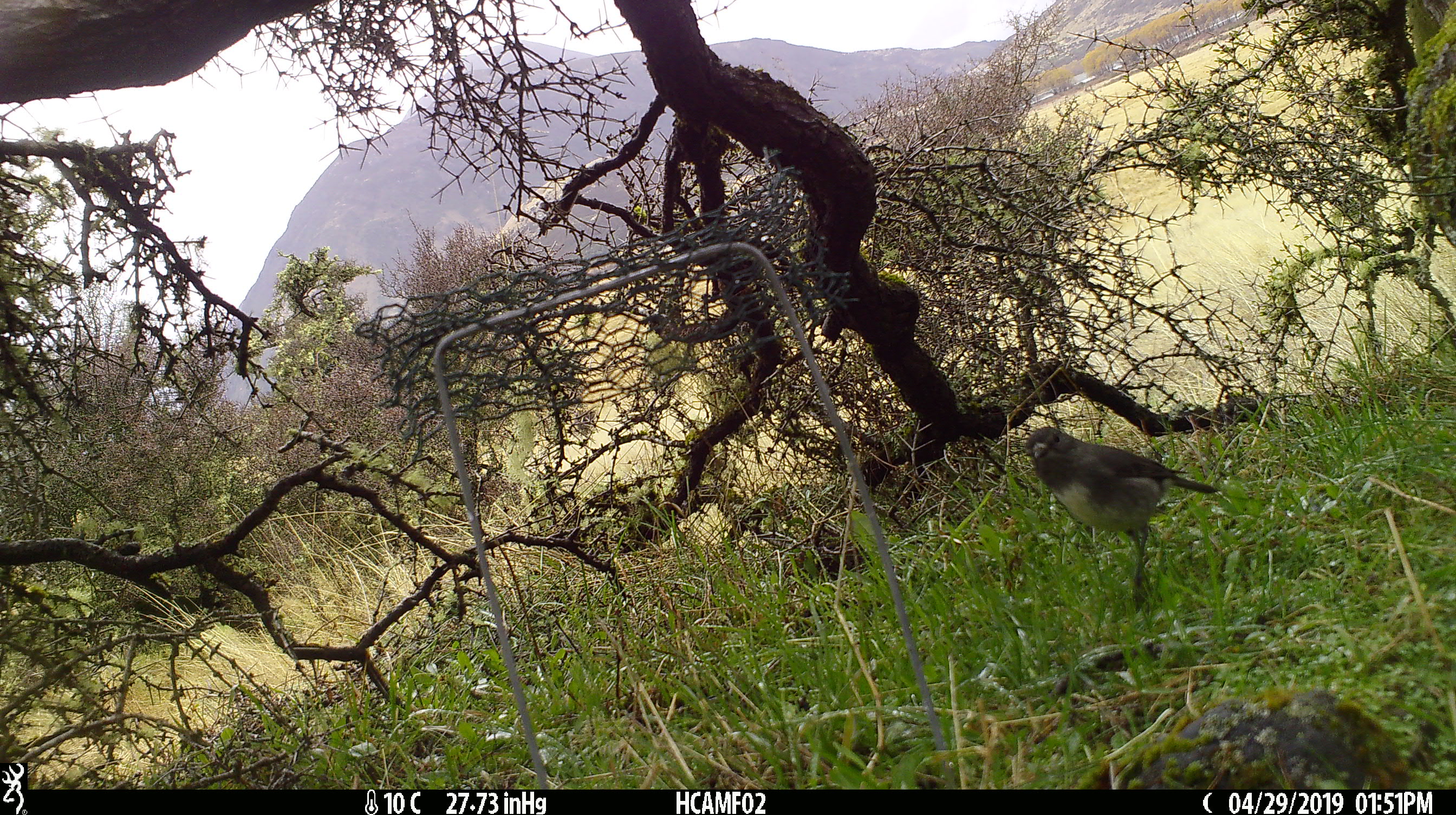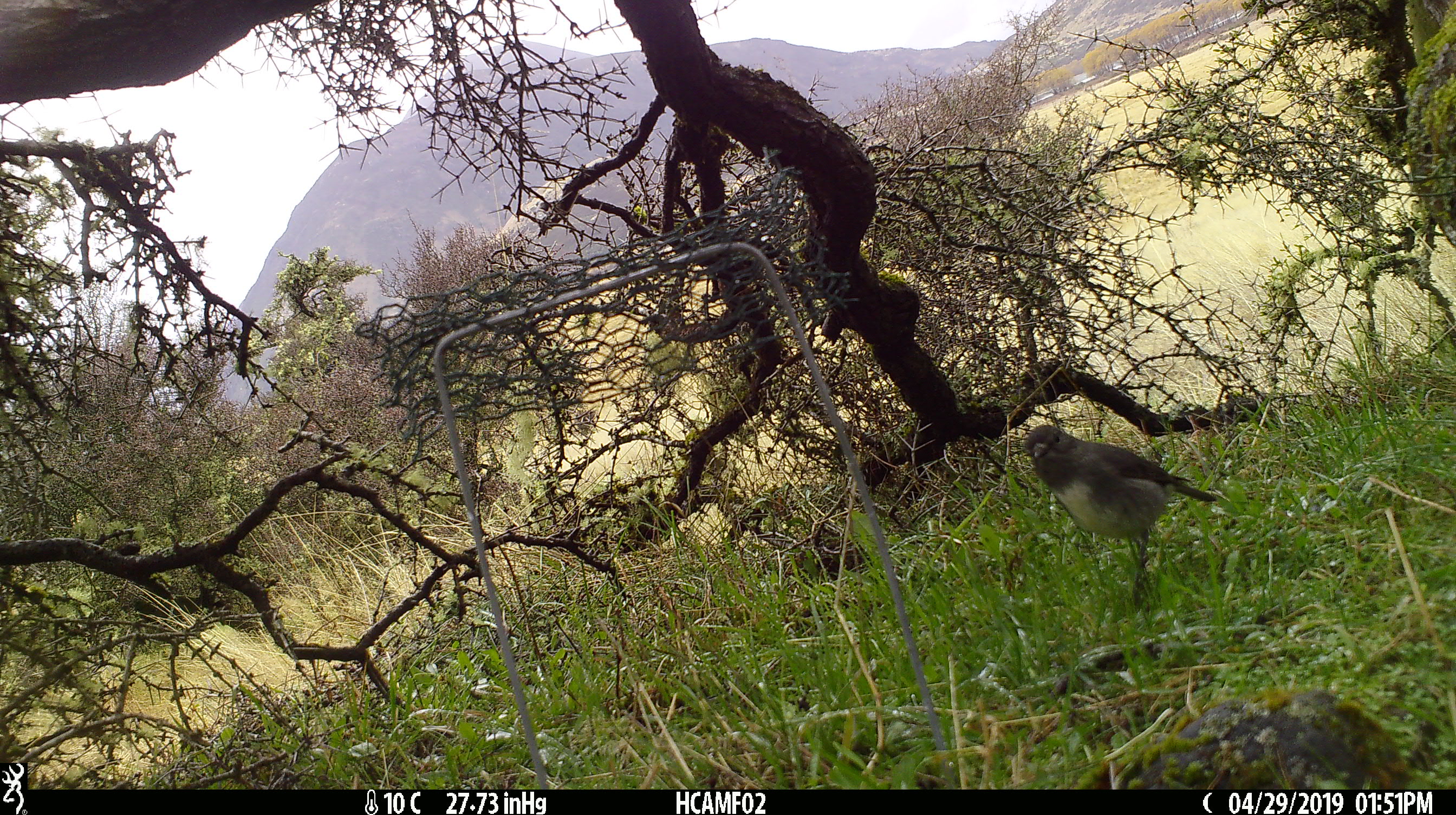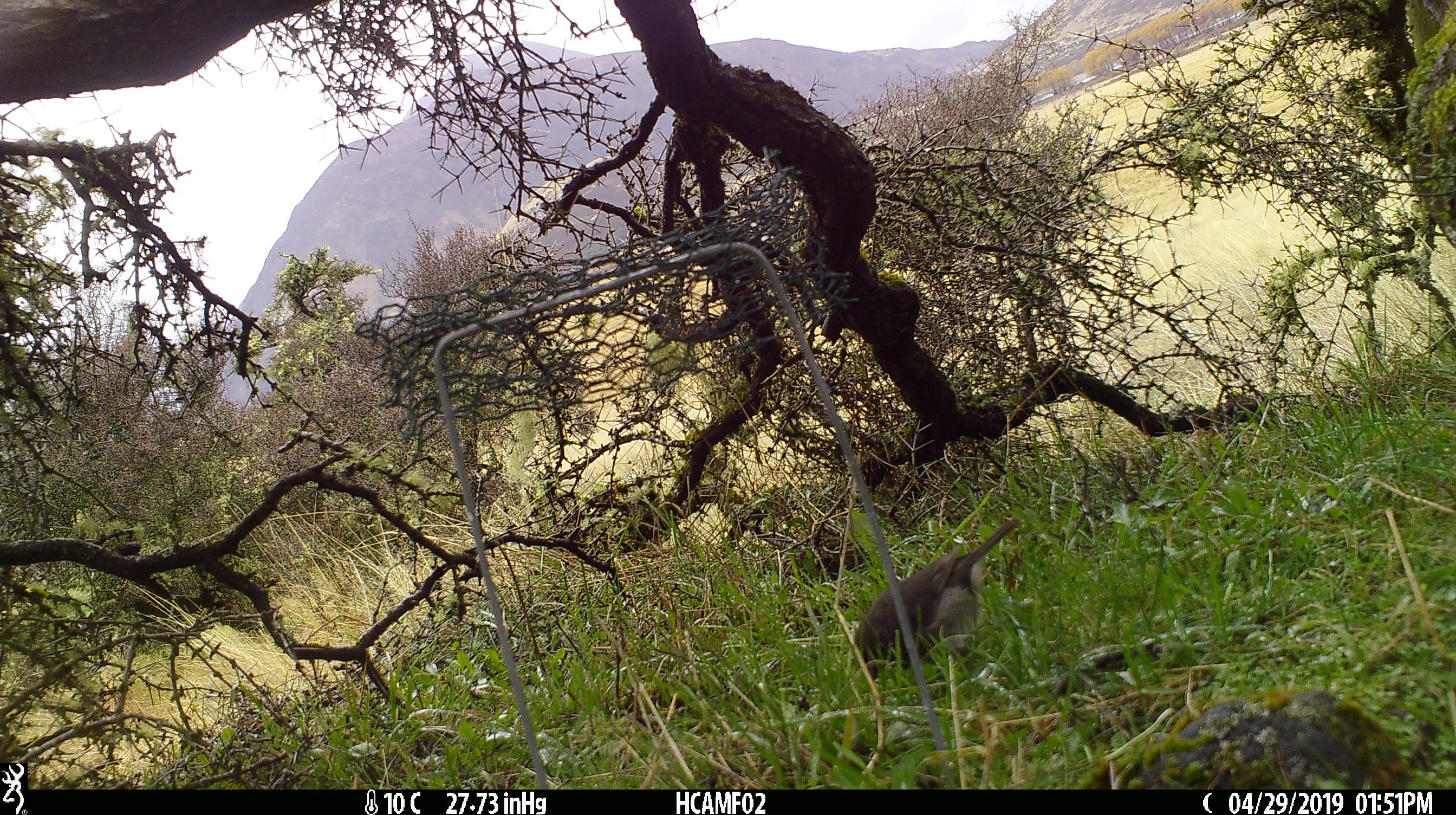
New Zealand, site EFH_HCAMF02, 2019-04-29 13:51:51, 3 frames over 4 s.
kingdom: Animalia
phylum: Chordata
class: Aves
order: Passeriformes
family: Petroicidae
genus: Petroica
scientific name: Petroica australis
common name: new zealand robin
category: robin